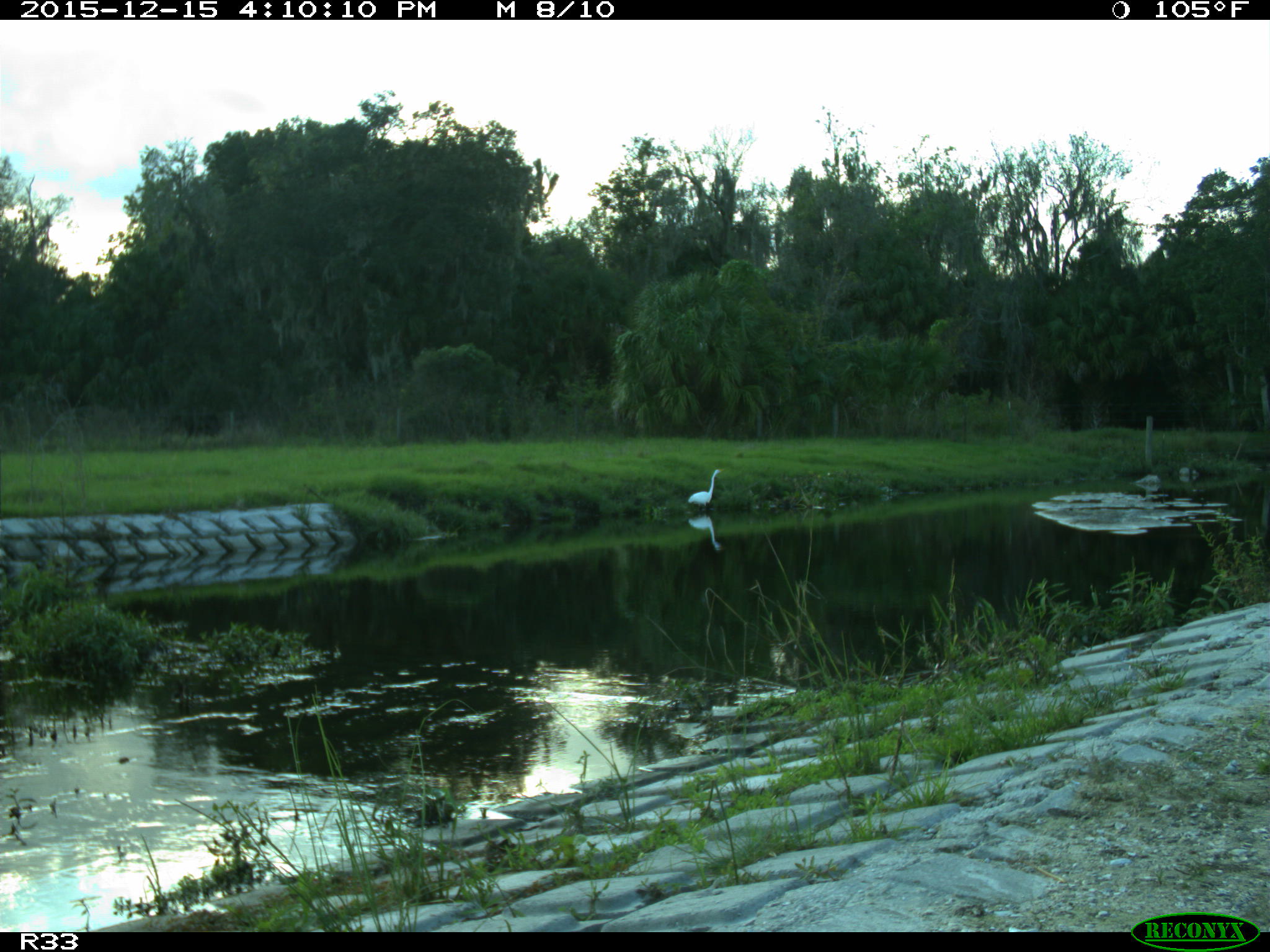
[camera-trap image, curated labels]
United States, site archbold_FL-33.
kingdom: Animalia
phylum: Chordata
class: Aves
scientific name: Aves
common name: birds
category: unidentified bird